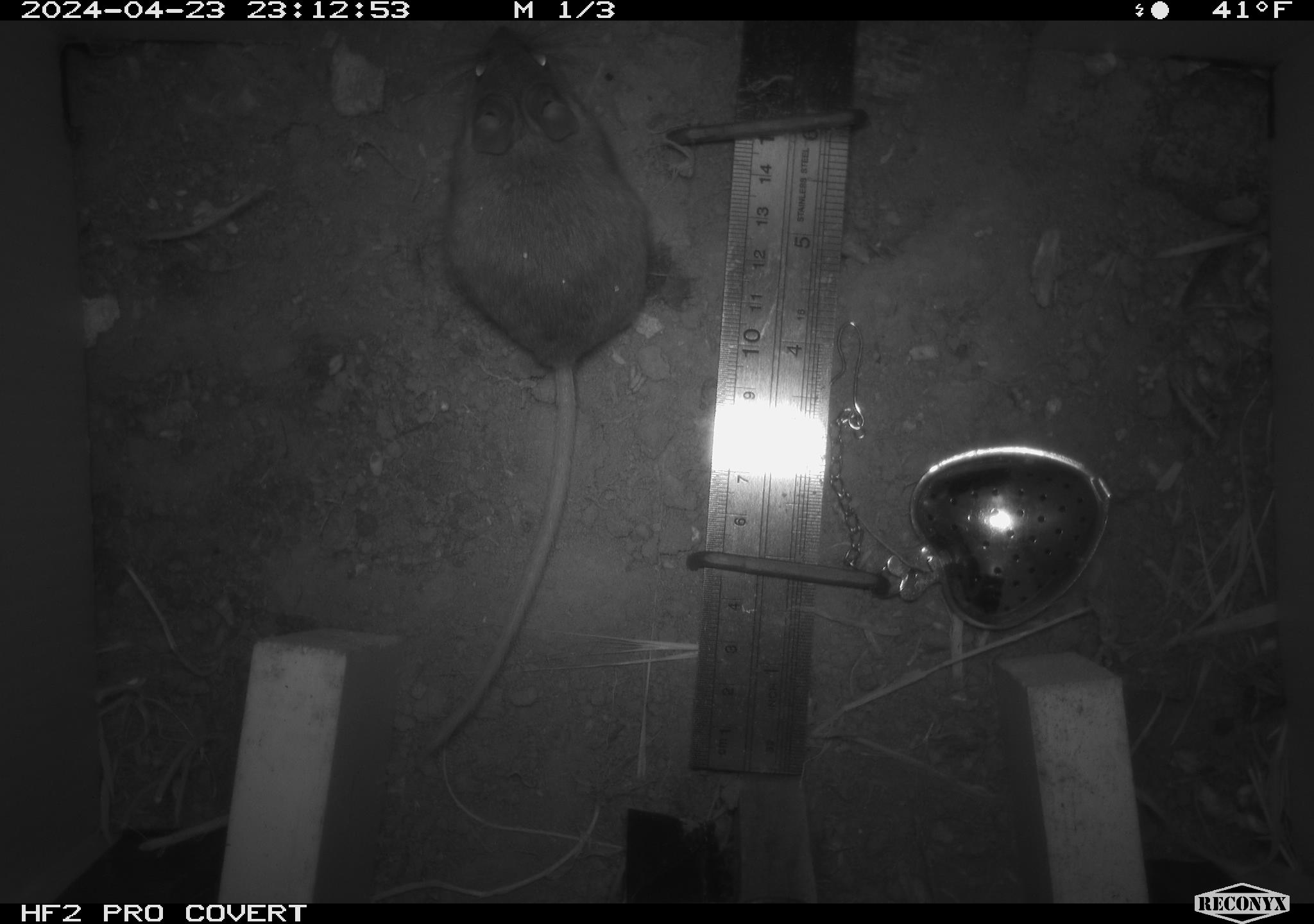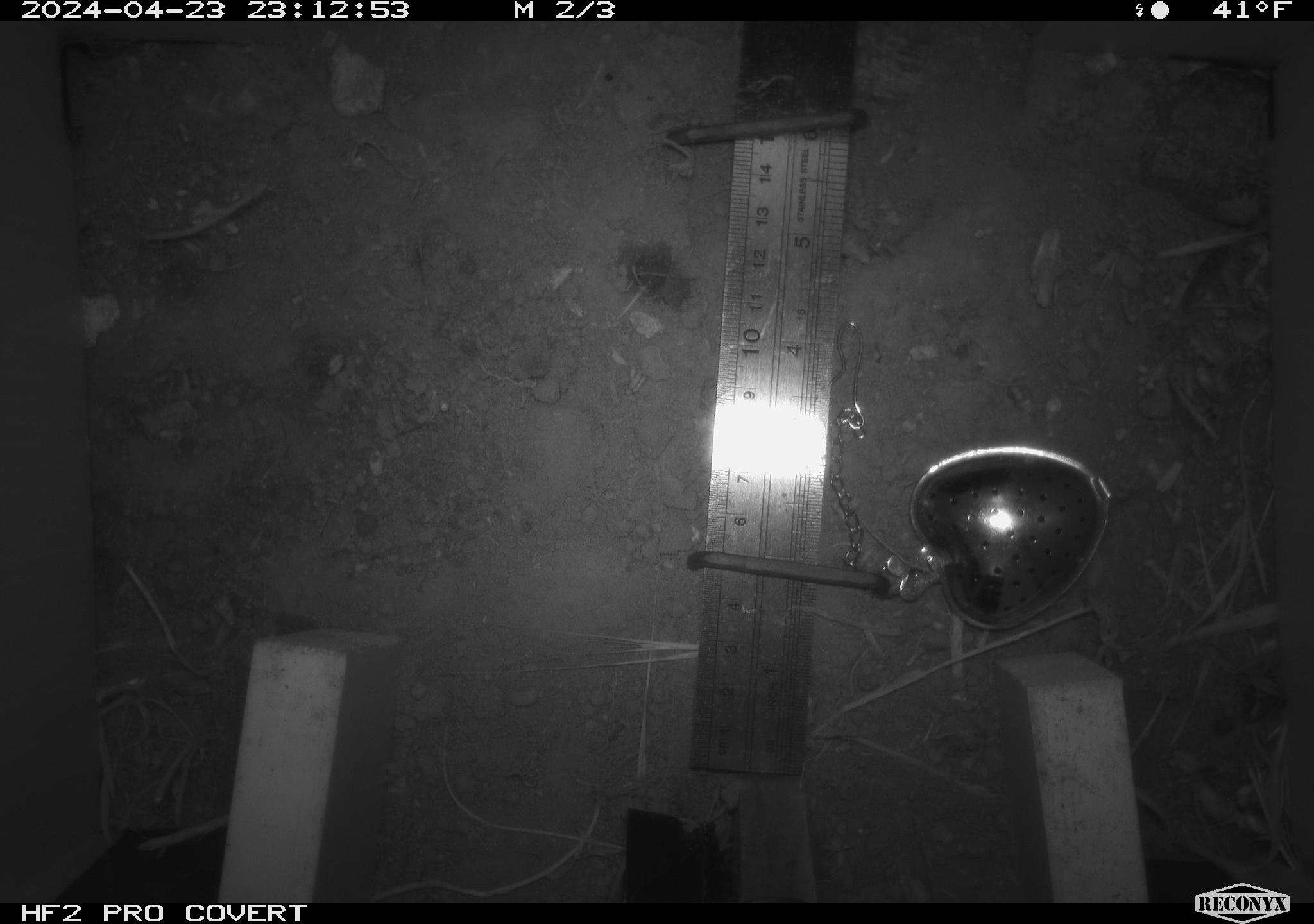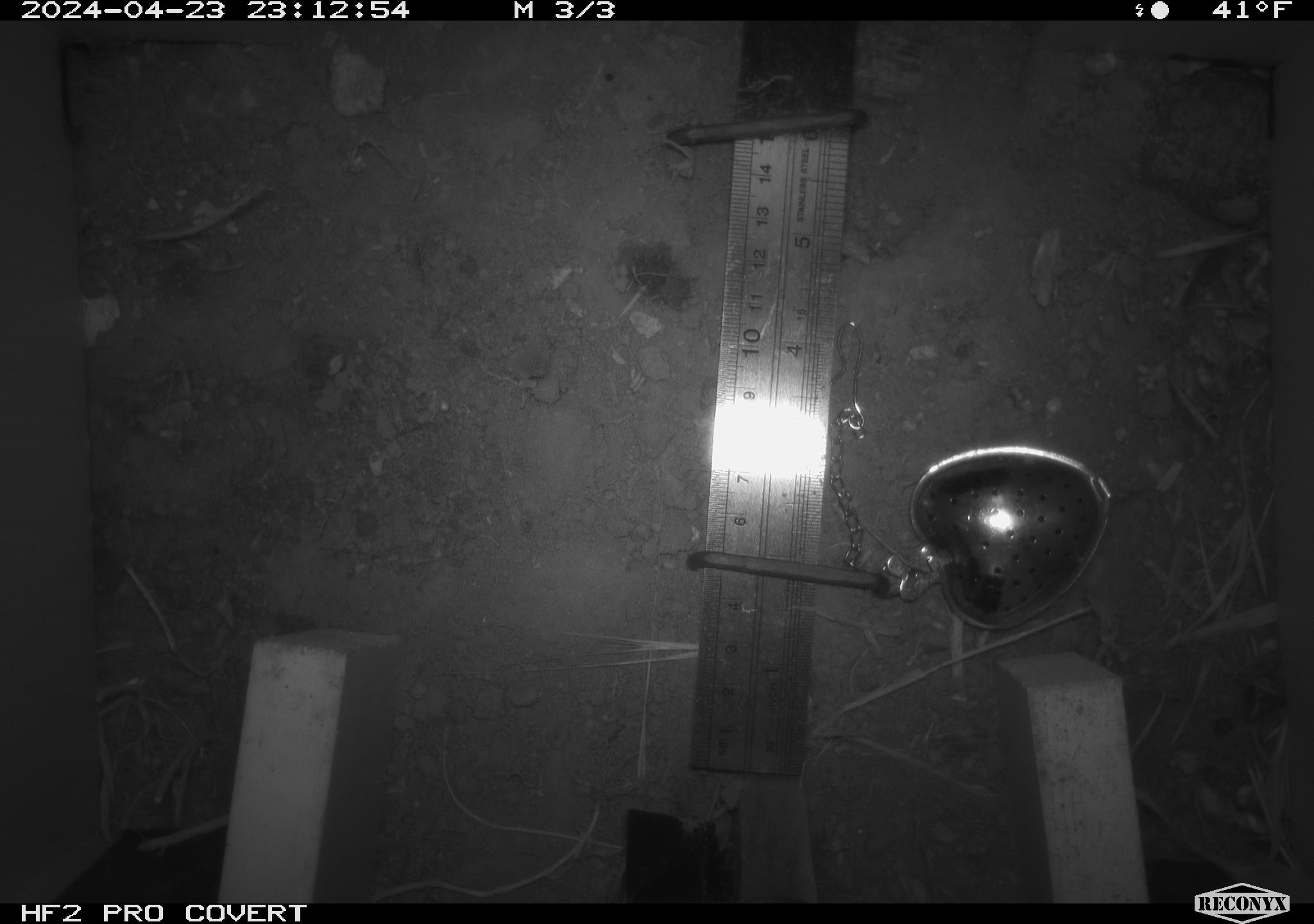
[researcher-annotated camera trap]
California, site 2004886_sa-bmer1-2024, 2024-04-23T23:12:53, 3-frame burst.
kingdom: Animalia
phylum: Chordata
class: Mammalia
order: Rodentia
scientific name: Rodentia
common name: mouse species